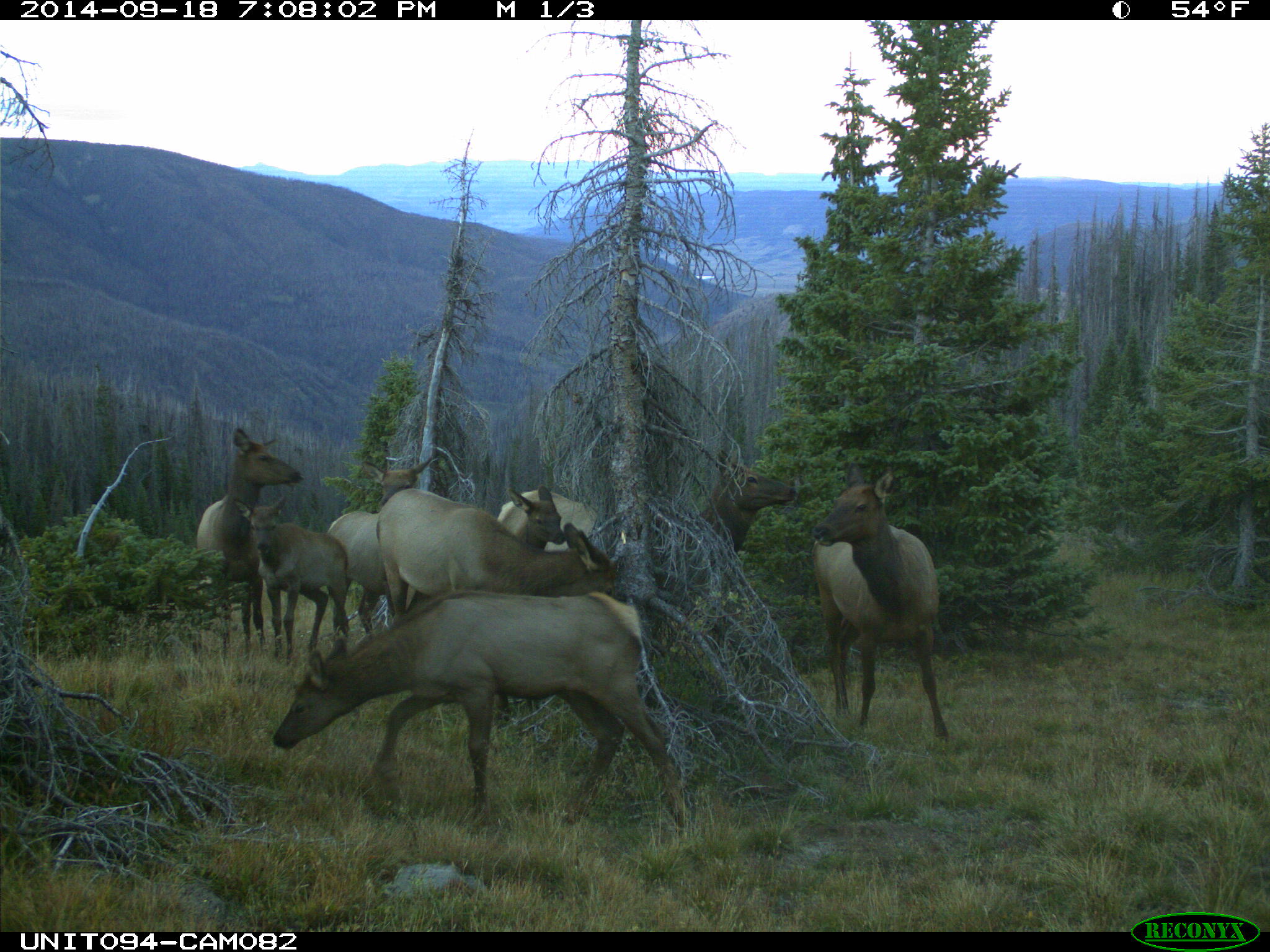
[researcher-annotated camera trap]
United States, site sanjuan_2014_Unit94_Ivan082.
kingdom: Animalia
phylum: Chordata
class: Mammalia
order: Artiodactyla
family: Cervidae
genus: Cervus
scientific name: Cervus elaphus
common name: red deer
Cervus elaphus (red deer).